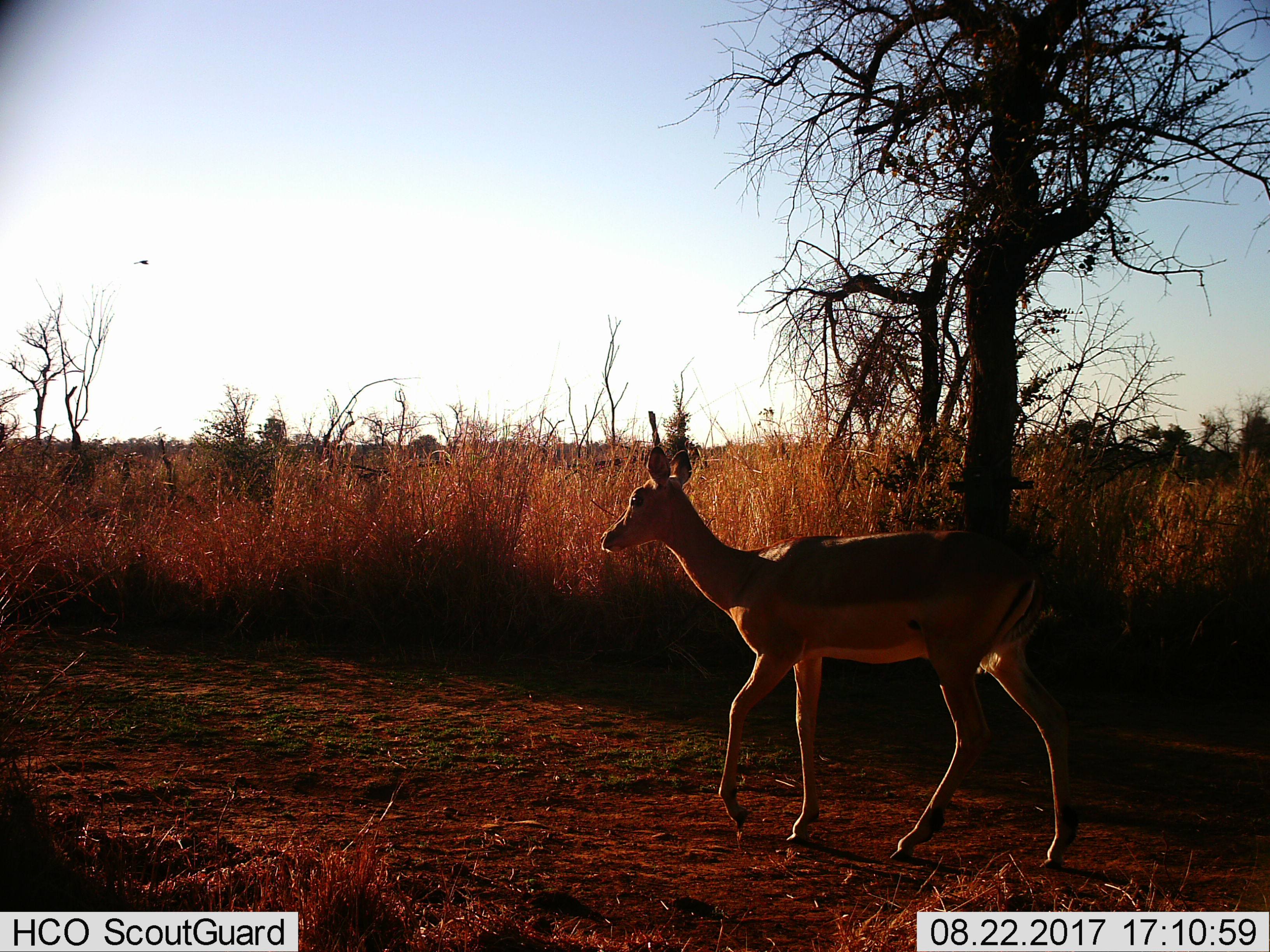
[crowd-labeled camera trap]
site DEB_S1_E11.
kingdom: Animalia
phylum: Chordata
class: Mammalia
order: Artiodactyla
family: Bovidae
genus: Aepyceros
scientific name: Aepyceros melampus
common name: impala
Impala (Aepyceros melampus), count 1. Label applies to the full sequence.